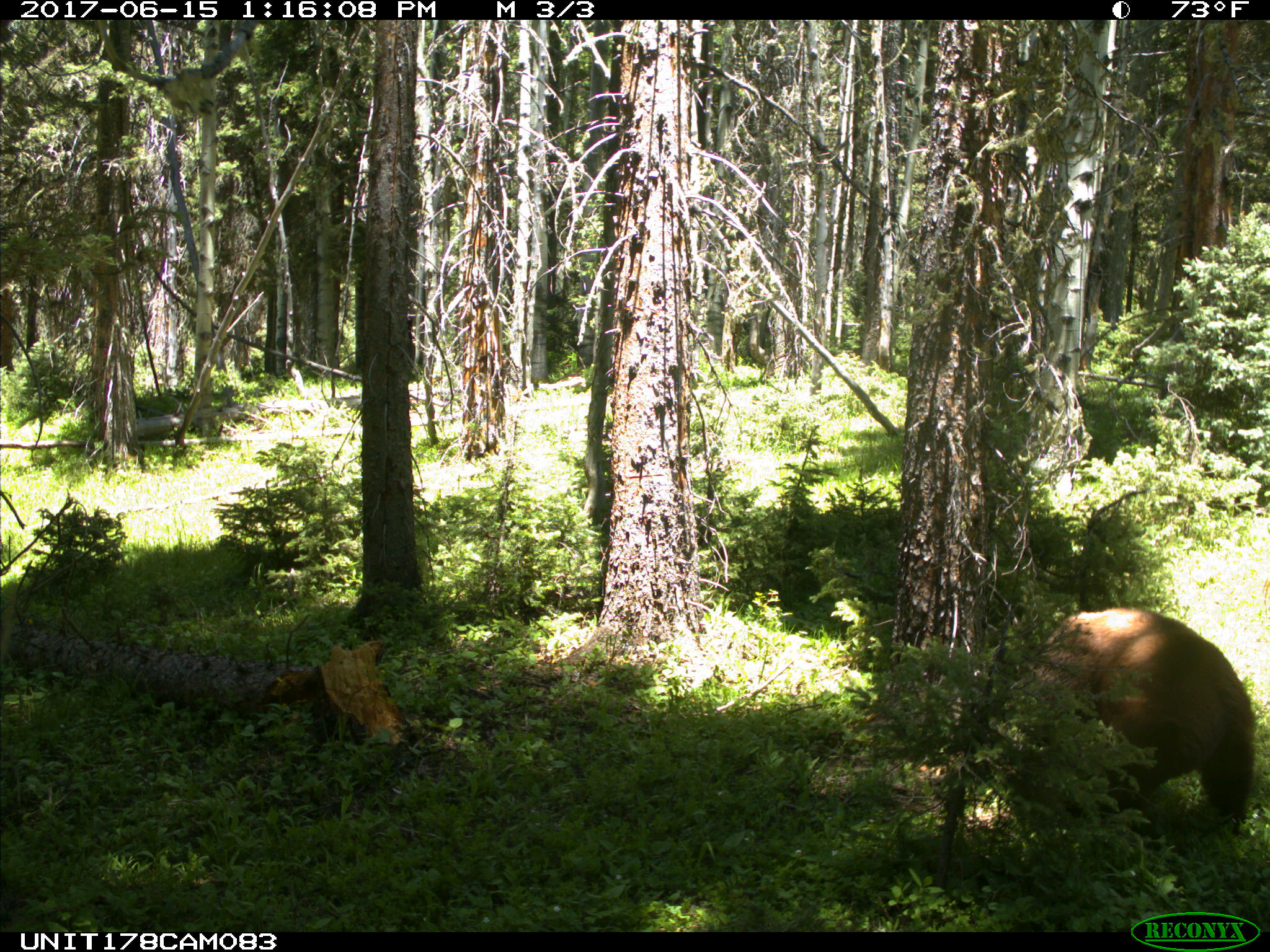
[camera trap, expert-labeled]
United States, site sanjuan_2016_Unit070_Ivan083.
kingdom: Animalia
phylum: Chordata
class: Mammalia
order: Carnivora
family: Ursidae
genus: Ursus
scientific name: Ursus americanus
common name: american black bear